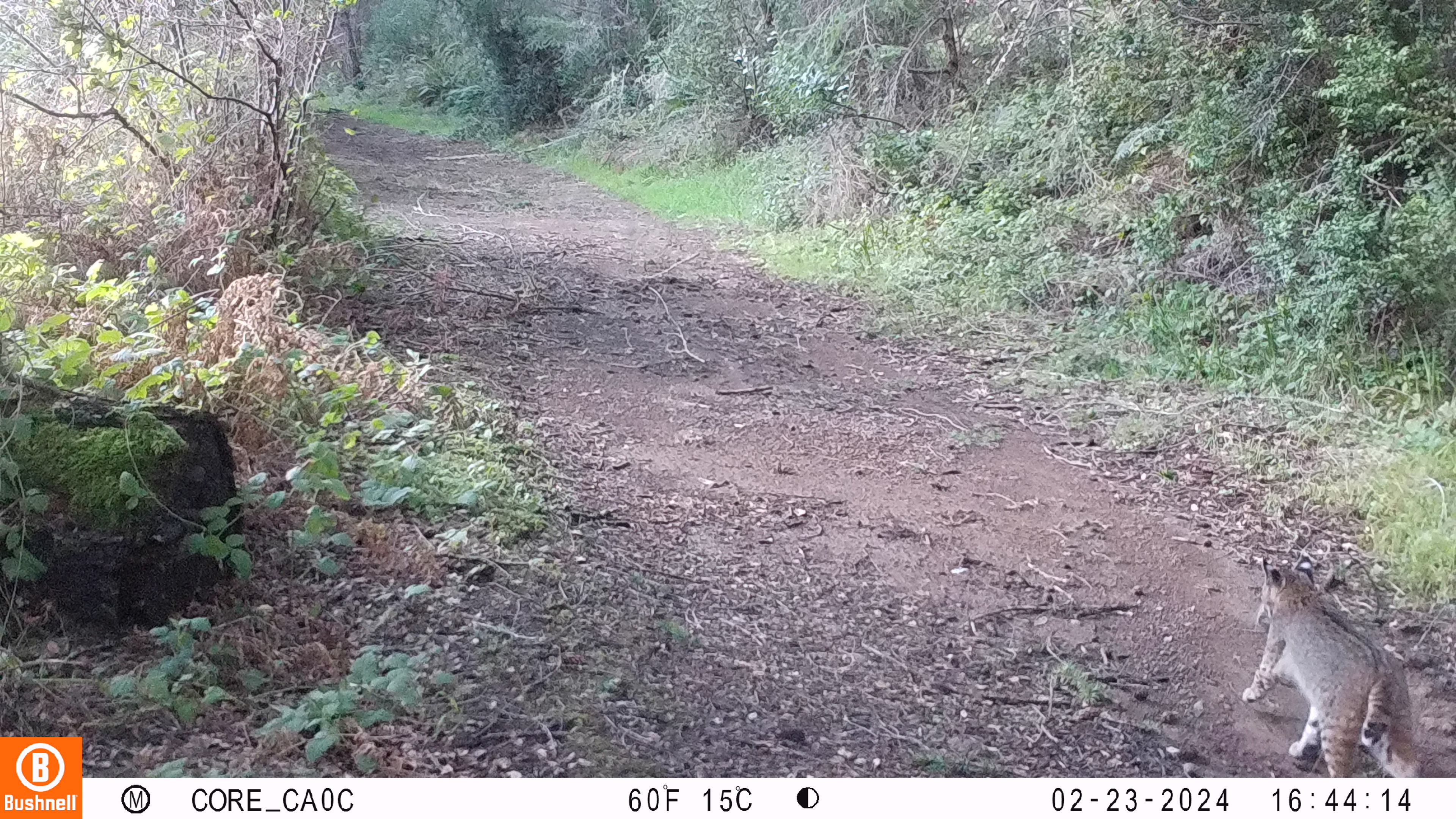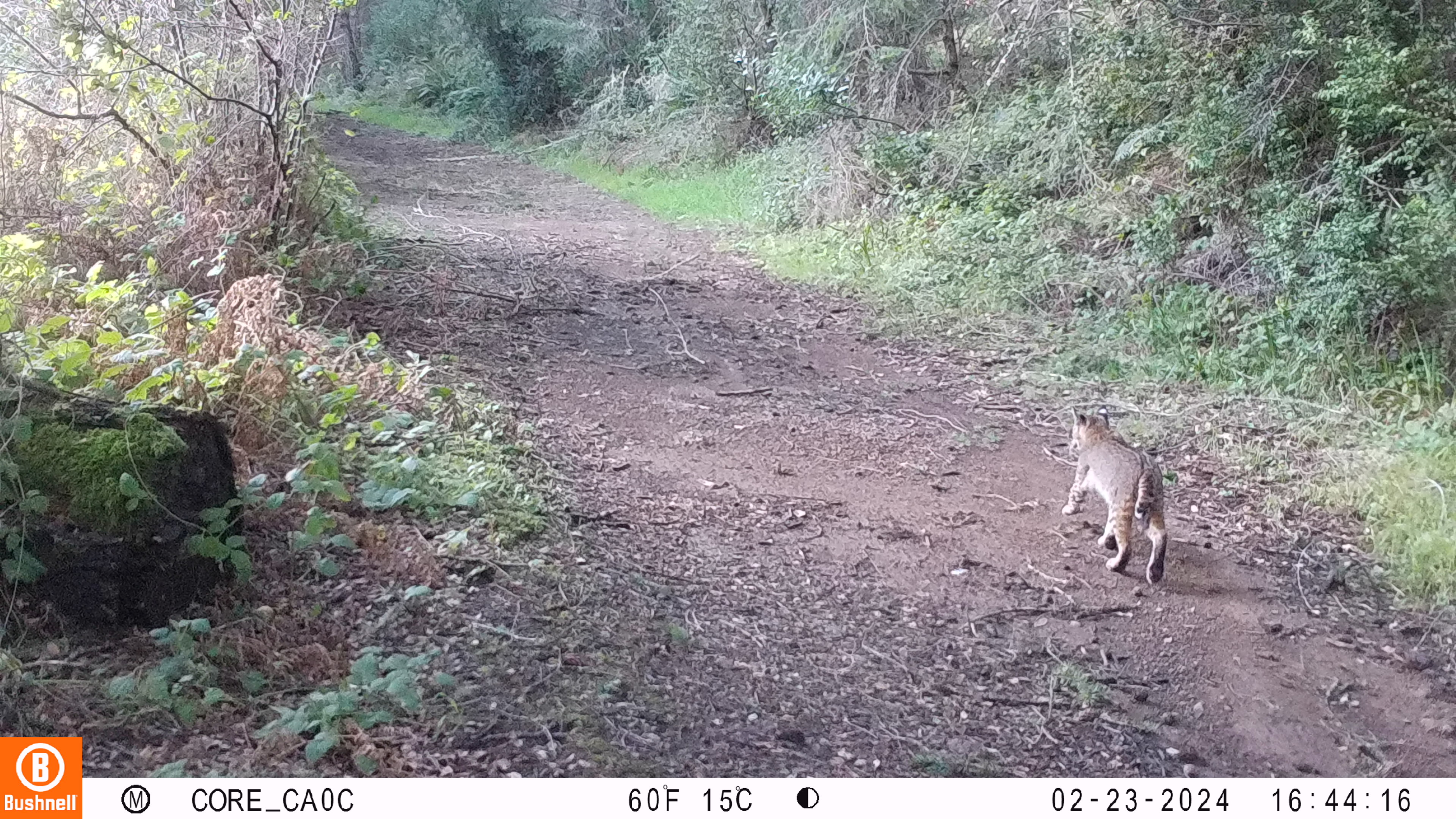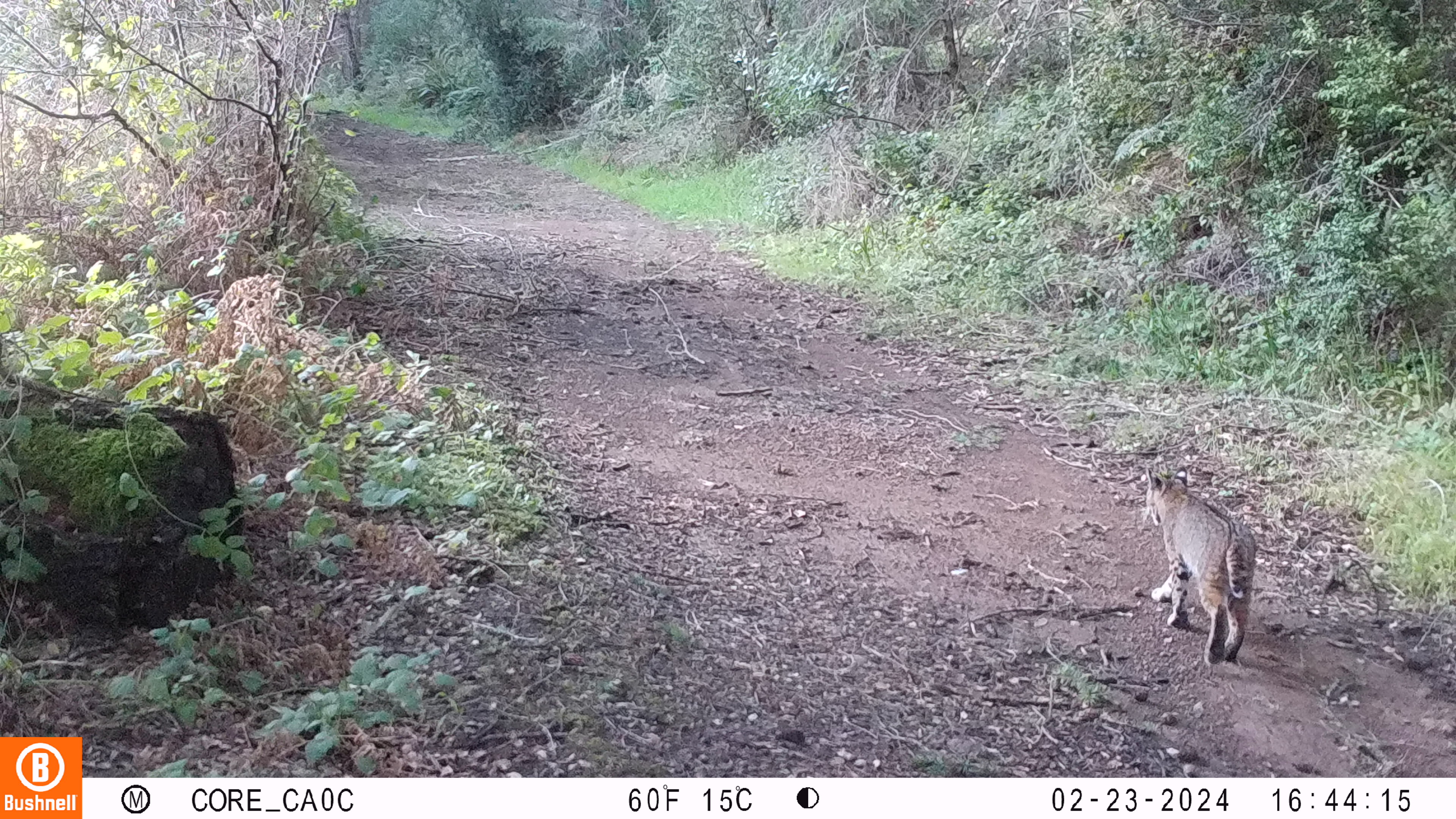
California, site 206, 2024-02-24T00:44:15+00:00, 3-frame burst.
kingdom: Animalia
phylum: Chordata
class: Mammalia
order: Carnivora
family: Felidae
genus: Lynx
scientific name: Lynx rufus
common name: bobcat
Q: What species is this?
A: Bobcat (Lynx rufus).